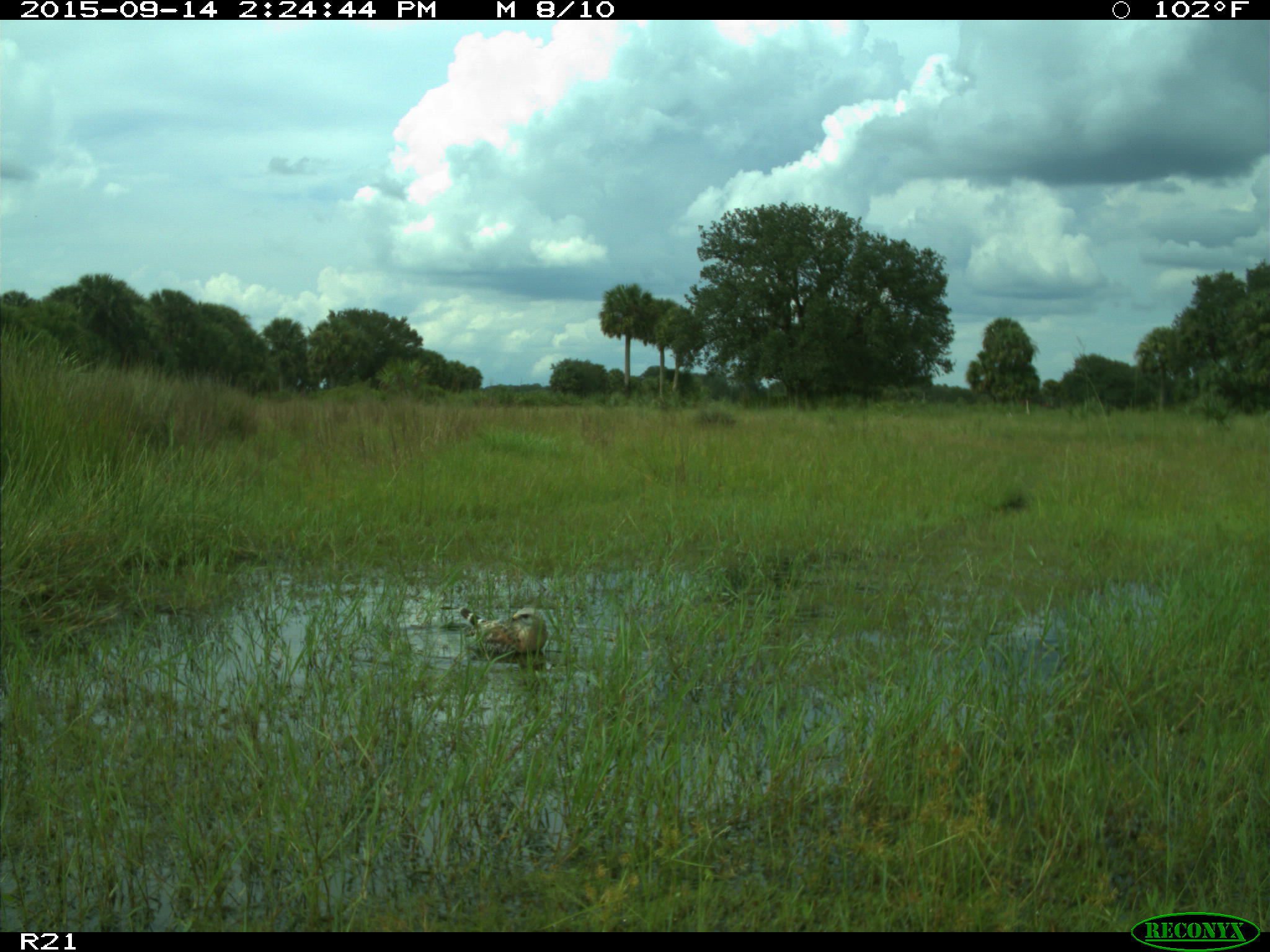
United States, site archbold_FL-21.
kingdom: Animalia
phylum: Chordata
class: Aves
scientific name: Aves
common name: birds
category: unidentified bird